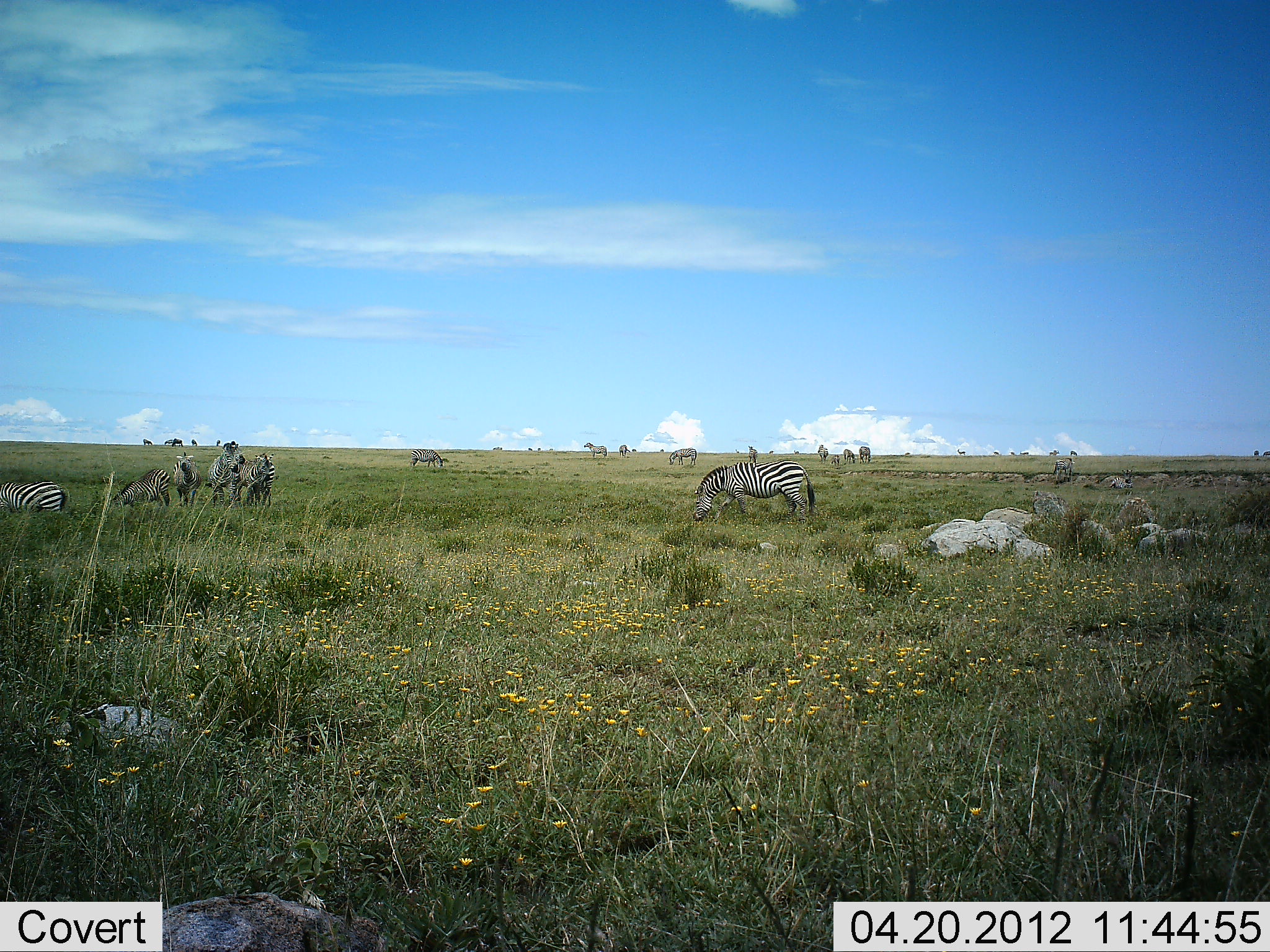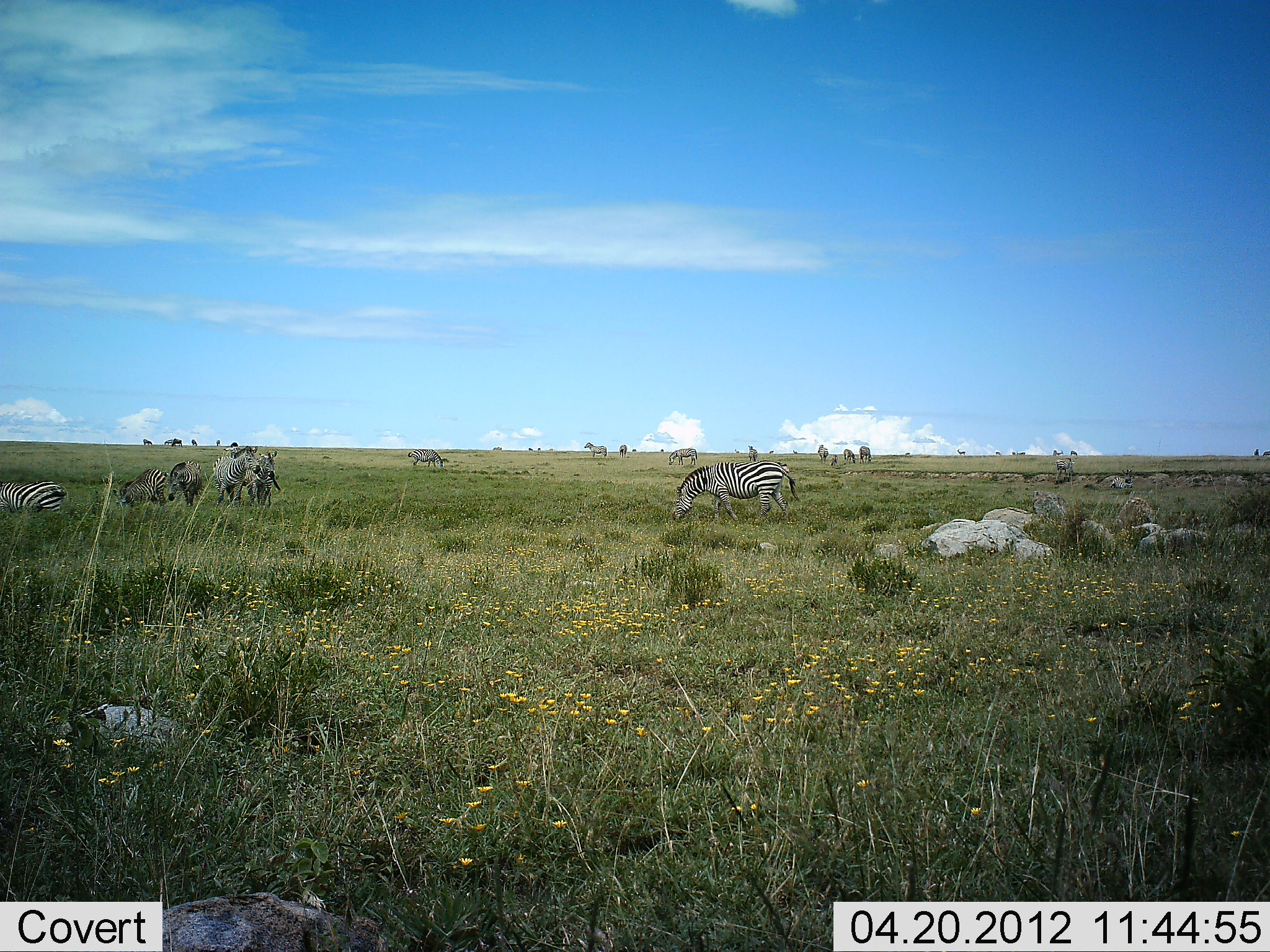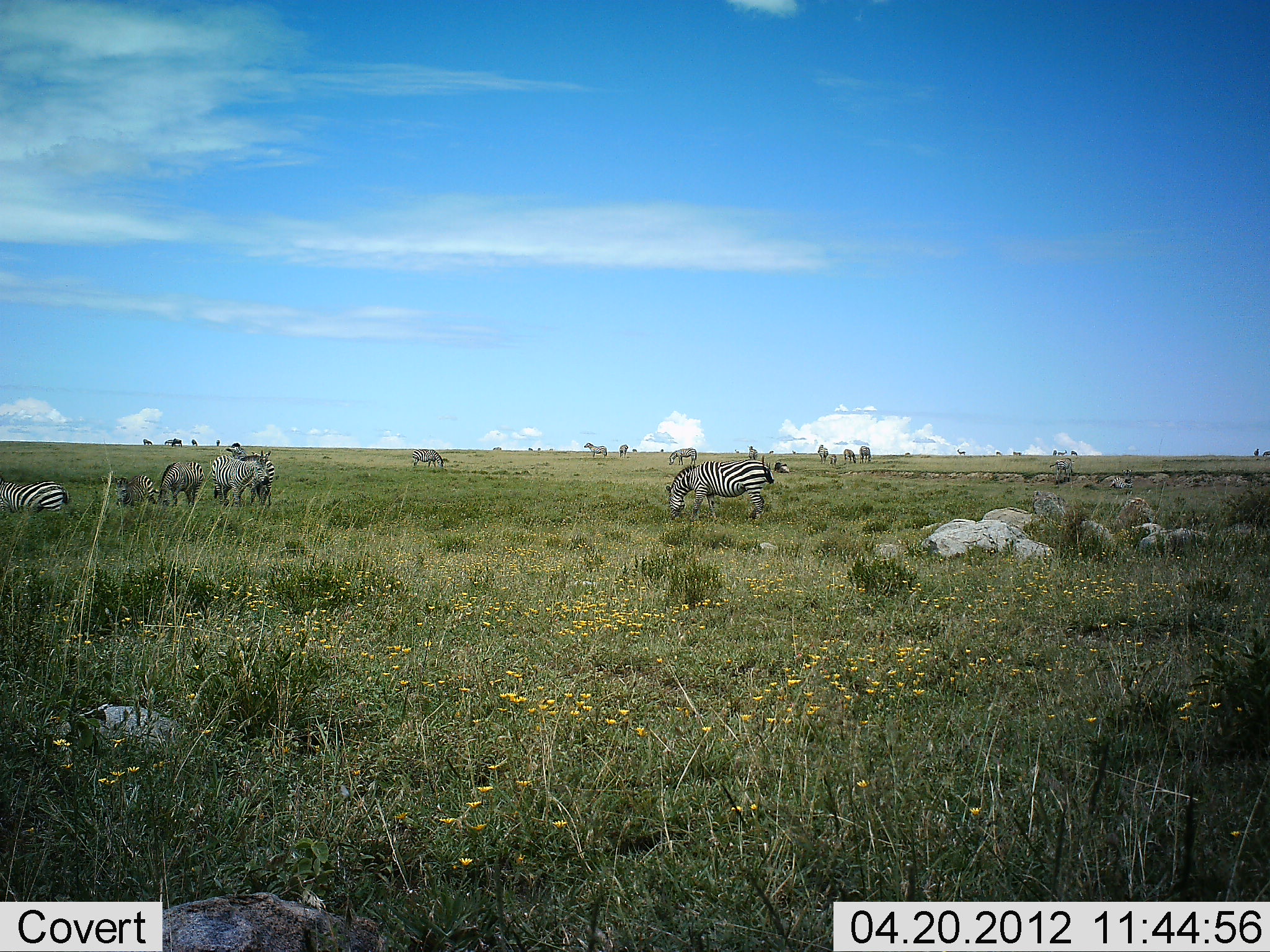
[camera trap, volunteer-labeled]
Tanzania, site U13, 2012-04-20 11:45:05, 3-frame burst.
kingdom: Animalia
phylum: Chordata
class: Mammalia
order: Perissodactyla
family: Equidae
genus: Equus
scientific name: Equus quagga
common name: plains zebra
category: zebra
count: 11-50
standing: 65%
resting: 18%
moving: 41%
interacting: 12%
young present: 12%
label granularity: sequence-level